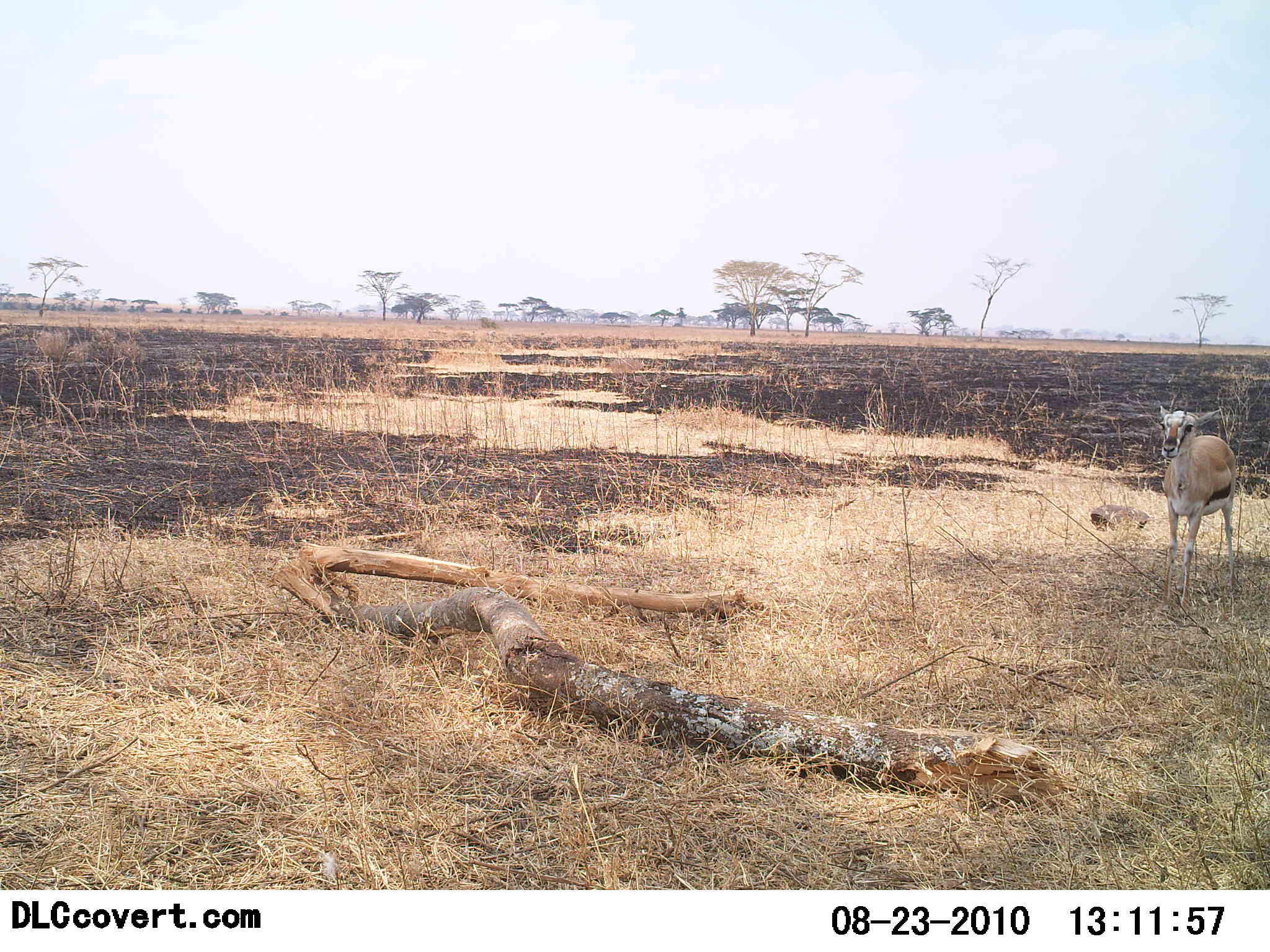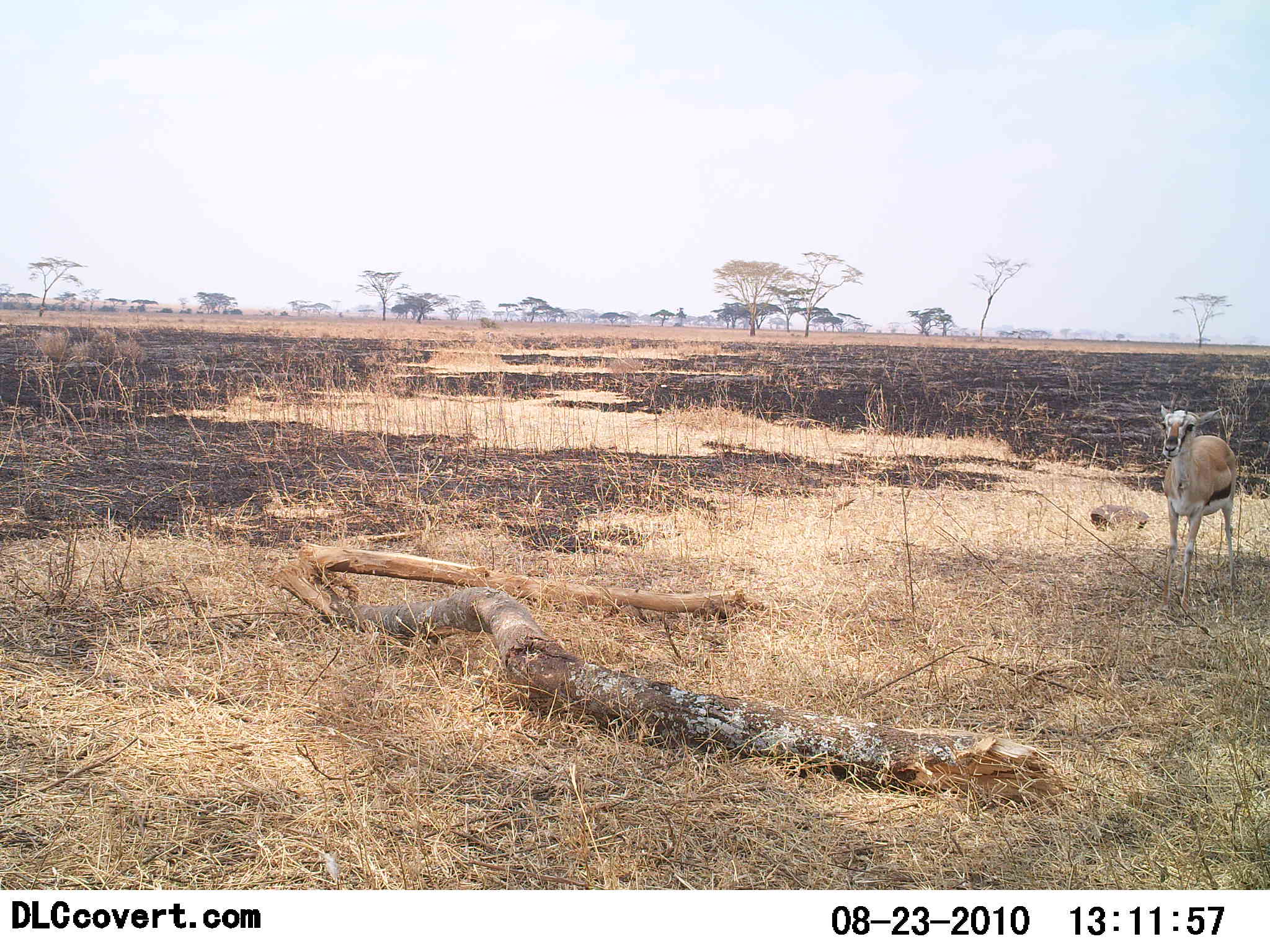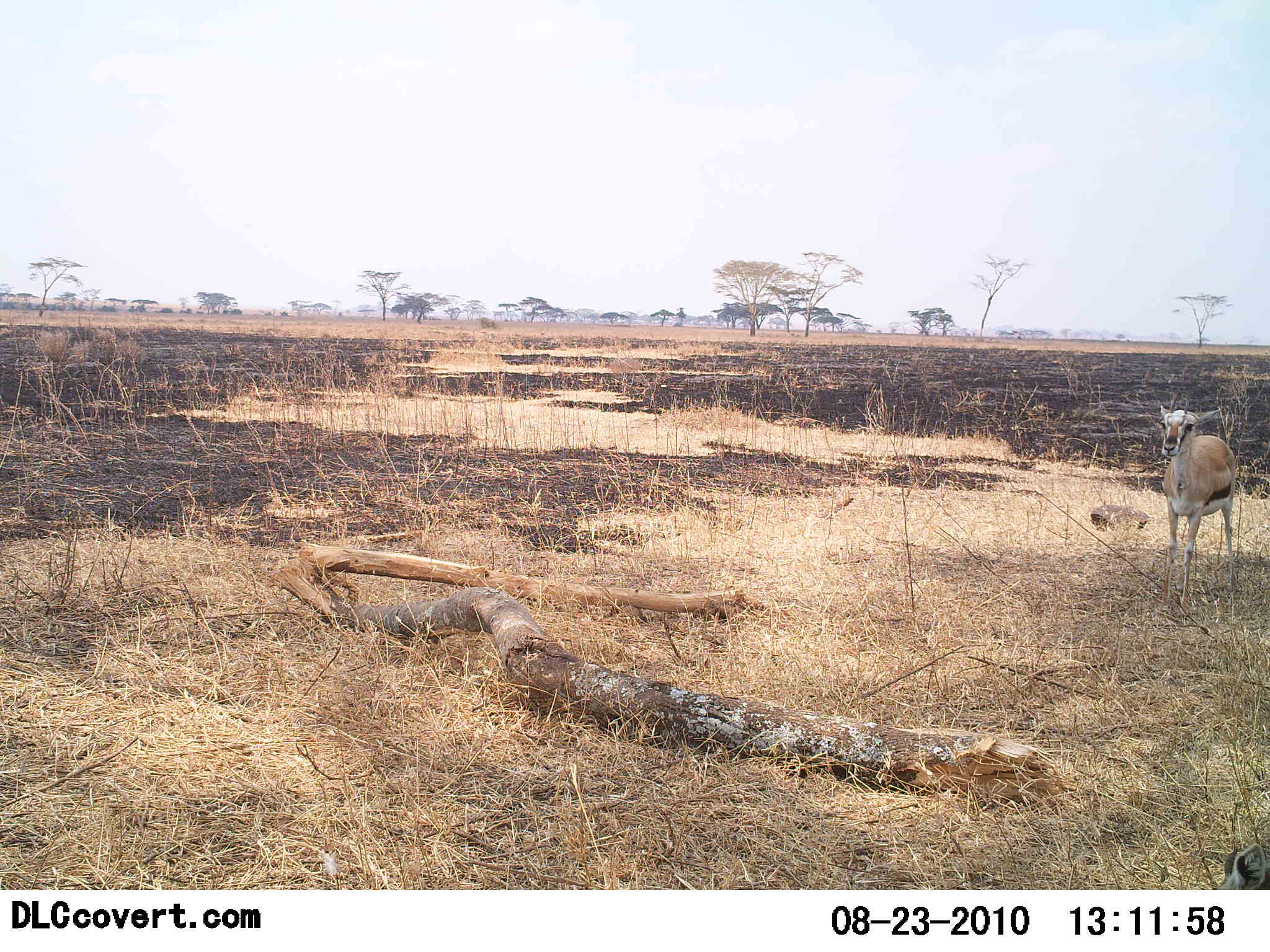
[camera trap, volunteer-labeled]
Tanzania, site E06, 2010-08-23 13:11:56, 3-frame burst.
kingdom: Animalia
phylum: Chordata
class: Mammalia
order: Artiodactyla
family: Bovidae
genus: Eudorcas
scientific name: Eudorcas thomsonii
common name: thomson's gazelle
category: gazellethomsons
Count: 1.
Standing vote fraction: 100%.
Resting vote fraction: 0%.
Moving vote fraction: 0%.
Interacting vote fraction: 0%.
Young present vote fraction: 0%.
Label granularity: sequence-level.